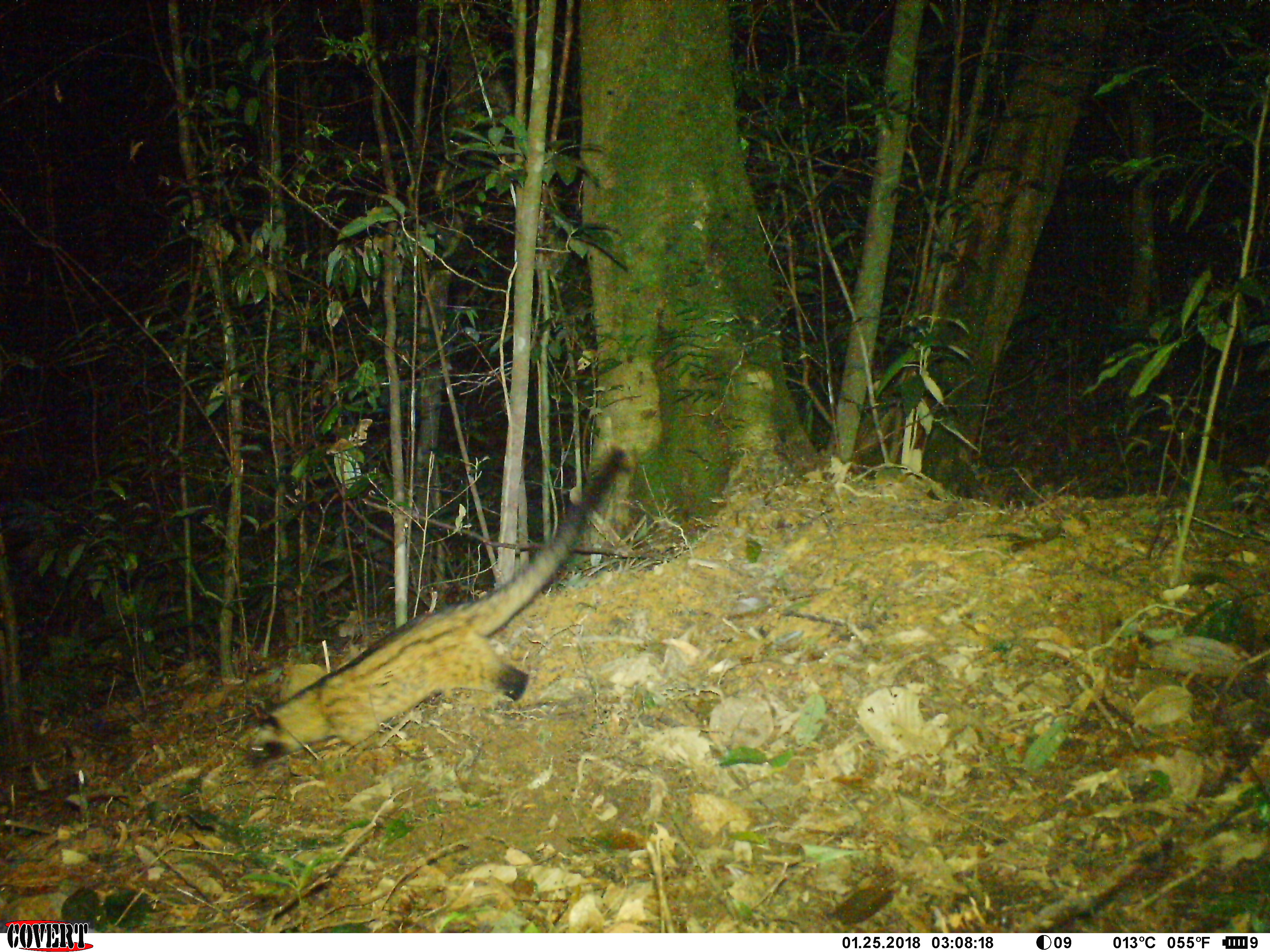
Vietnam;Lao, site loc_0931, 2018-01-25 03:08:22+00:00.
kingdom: Animalia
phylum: Chordata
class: Mammalia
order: Carnivora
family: Viverridae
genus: Paradoxurus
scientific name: Paradoxurus hermaphroditus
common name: common palm civet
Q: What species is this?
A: Common palm civet (Paradoxurus hermaphroditus).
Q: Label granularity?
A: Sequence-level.